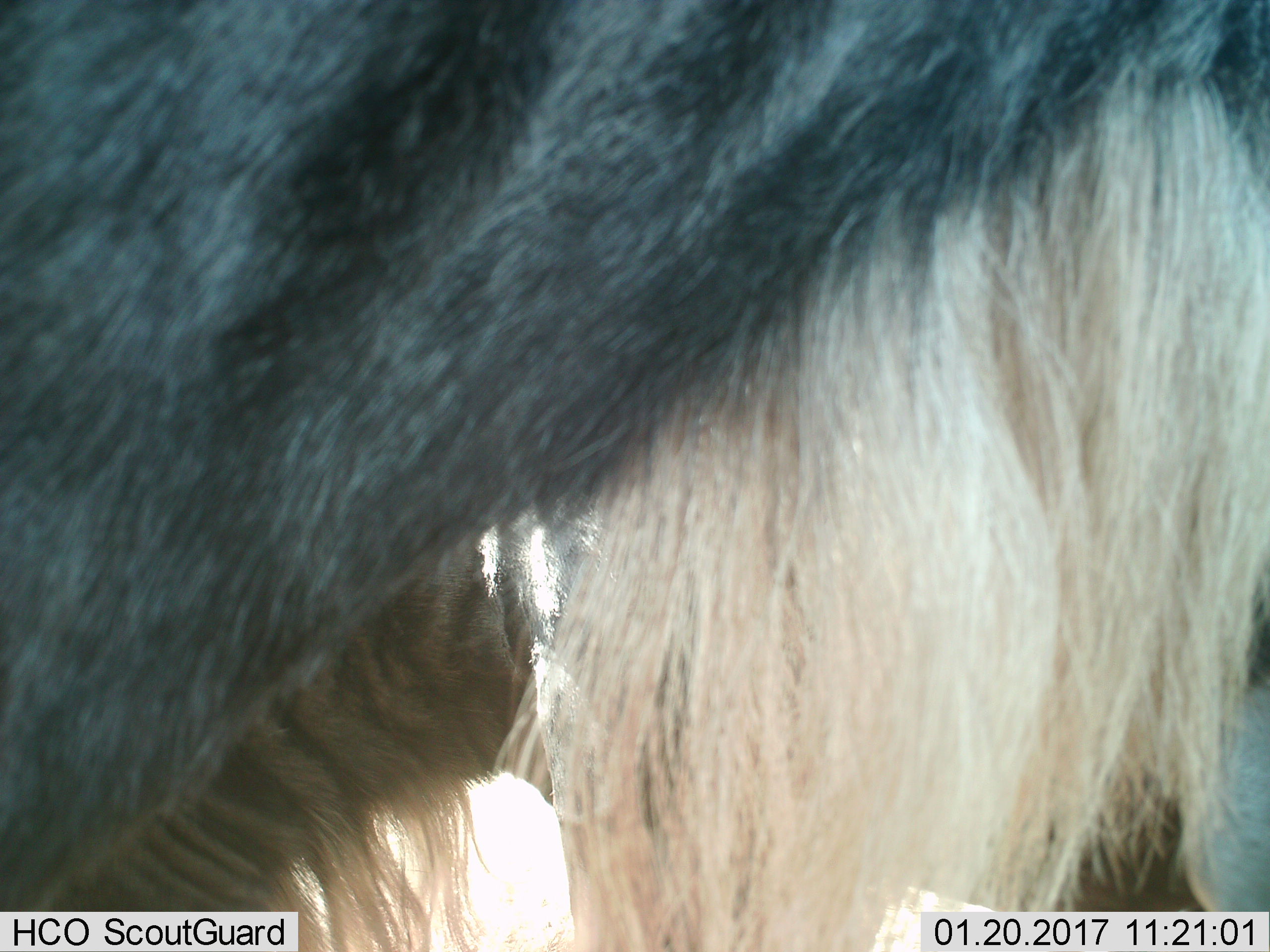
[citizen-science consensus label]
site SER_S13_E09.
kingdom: Animalia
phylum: Chordata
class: Mammalia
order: Artiodactyla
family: Bovidae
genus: Connochaetes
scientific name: Connochaetes taurinus taurinus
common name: blue wildebeest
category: wildebeestblue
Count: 1.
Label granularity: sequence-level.